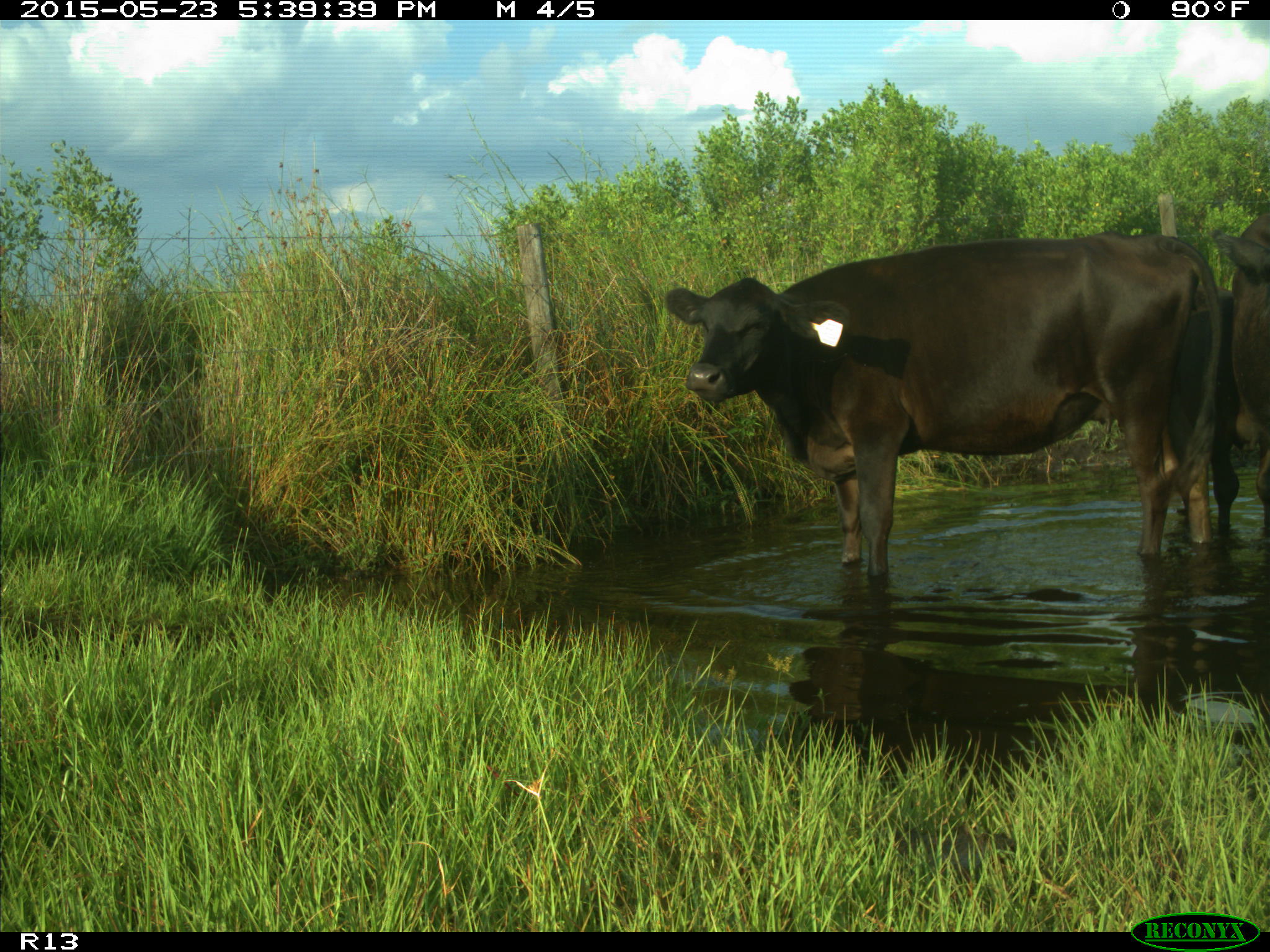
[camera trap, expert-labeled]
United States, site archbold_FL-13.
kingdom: Animalia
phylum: Chordata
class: Mammalia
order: Artiodactyla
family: Bovidae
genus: Bos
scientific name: Bos taurus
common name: domestic cow